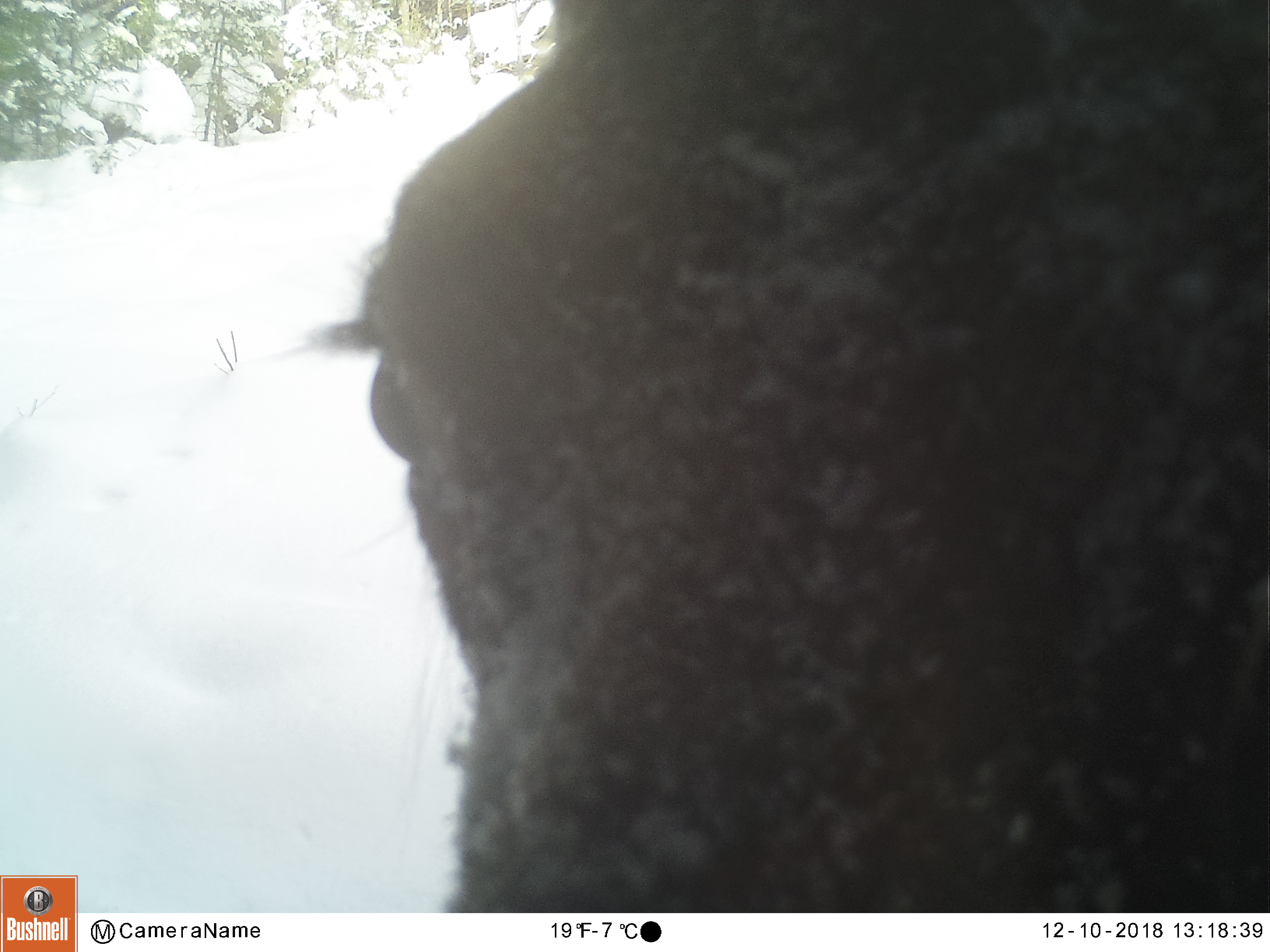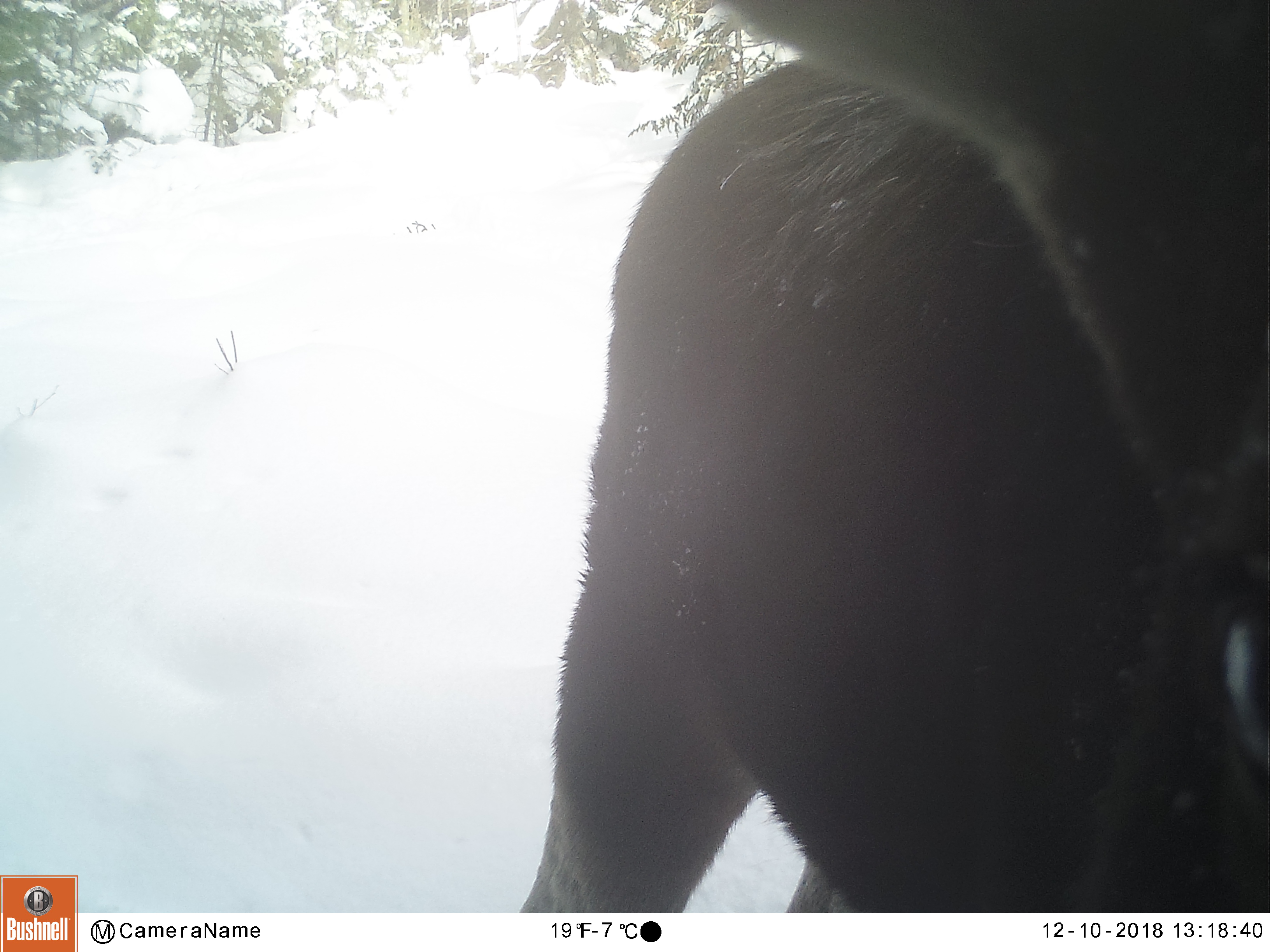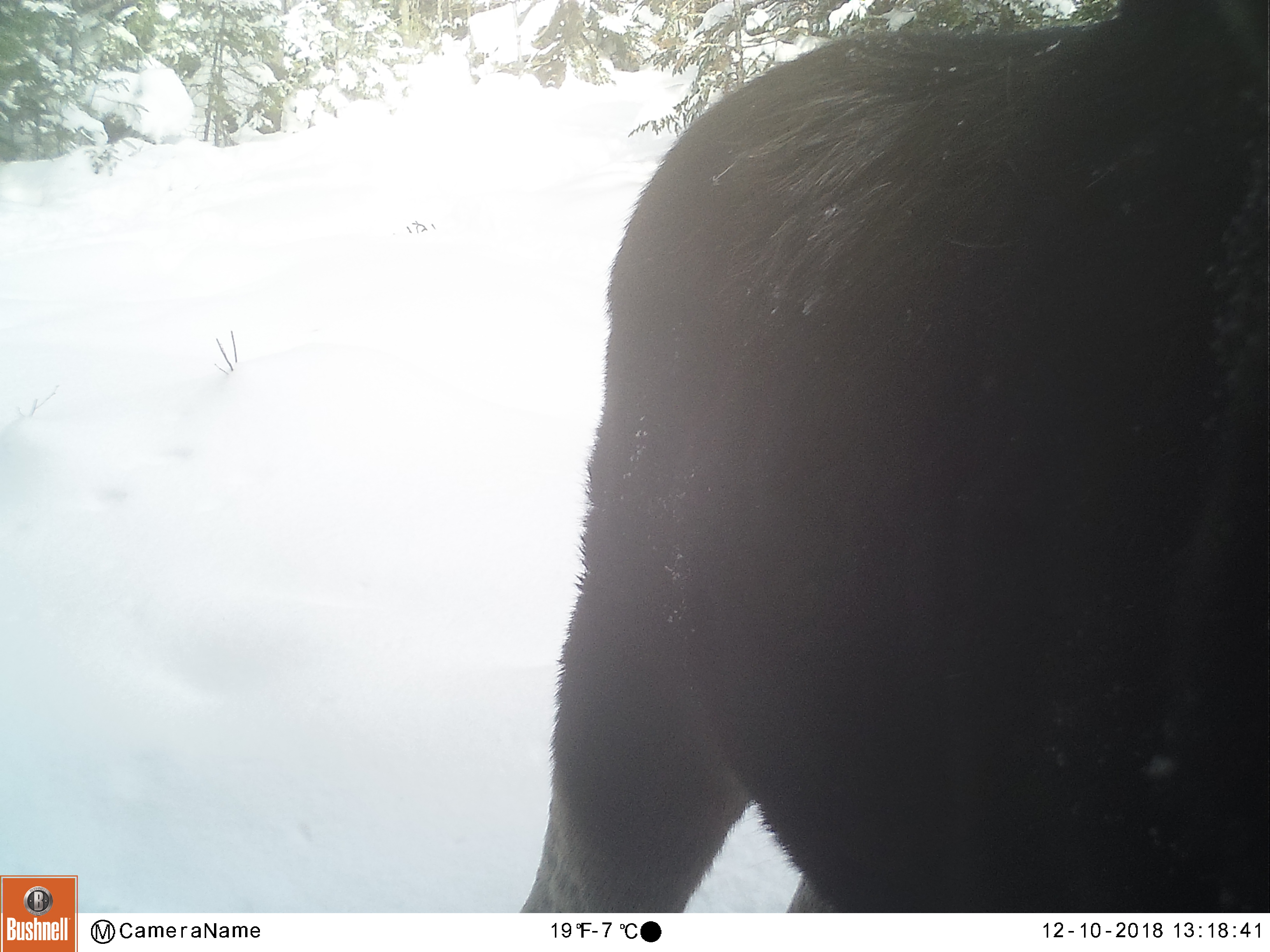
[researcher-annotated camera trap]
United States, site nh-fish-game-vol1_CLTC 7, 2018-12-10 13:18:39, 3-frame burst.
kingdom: Animalia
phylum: Chordata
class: Mammalia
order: Artiodactyla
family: Cervidae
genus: Alces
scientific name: Alces alces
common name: moose